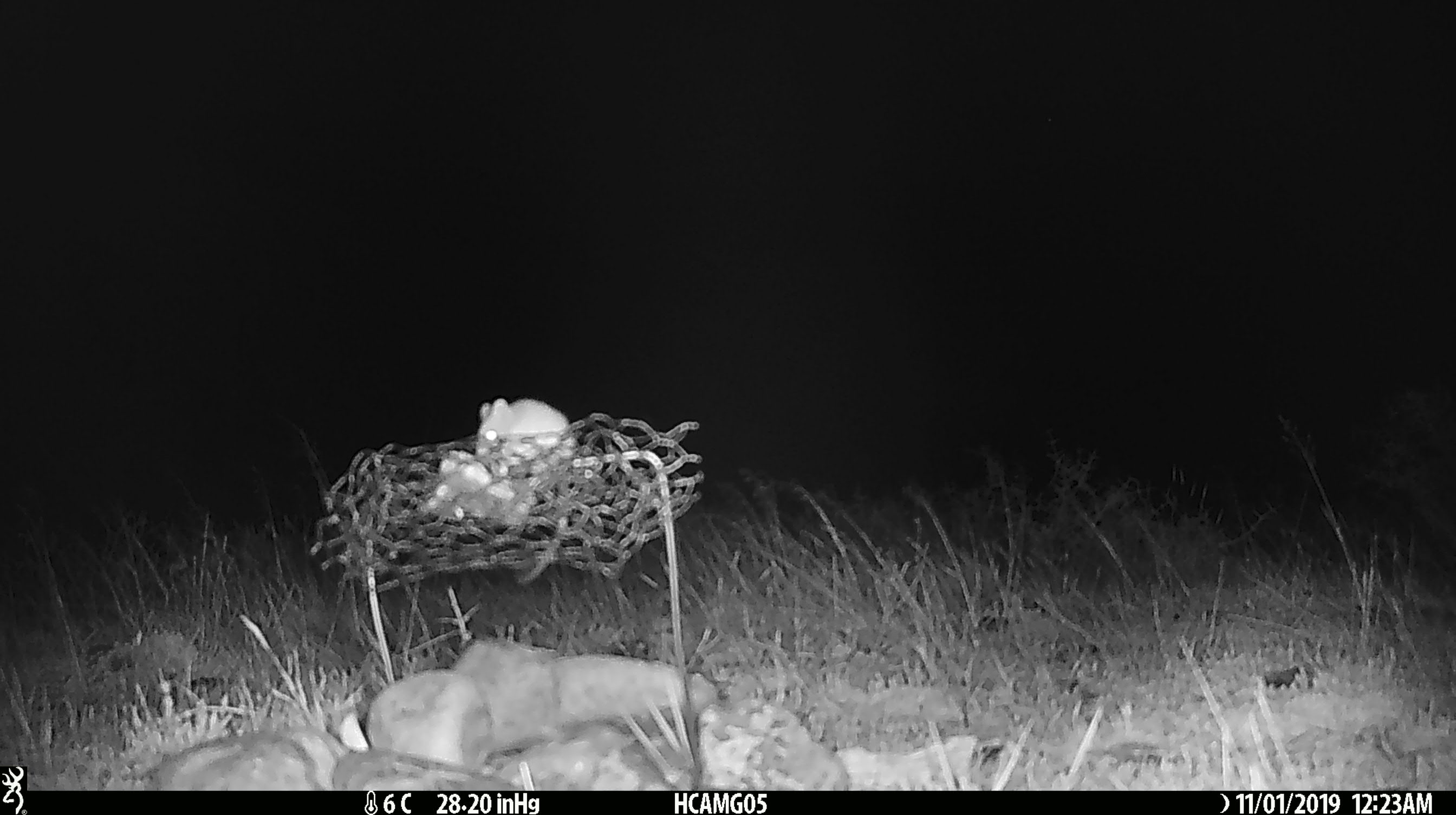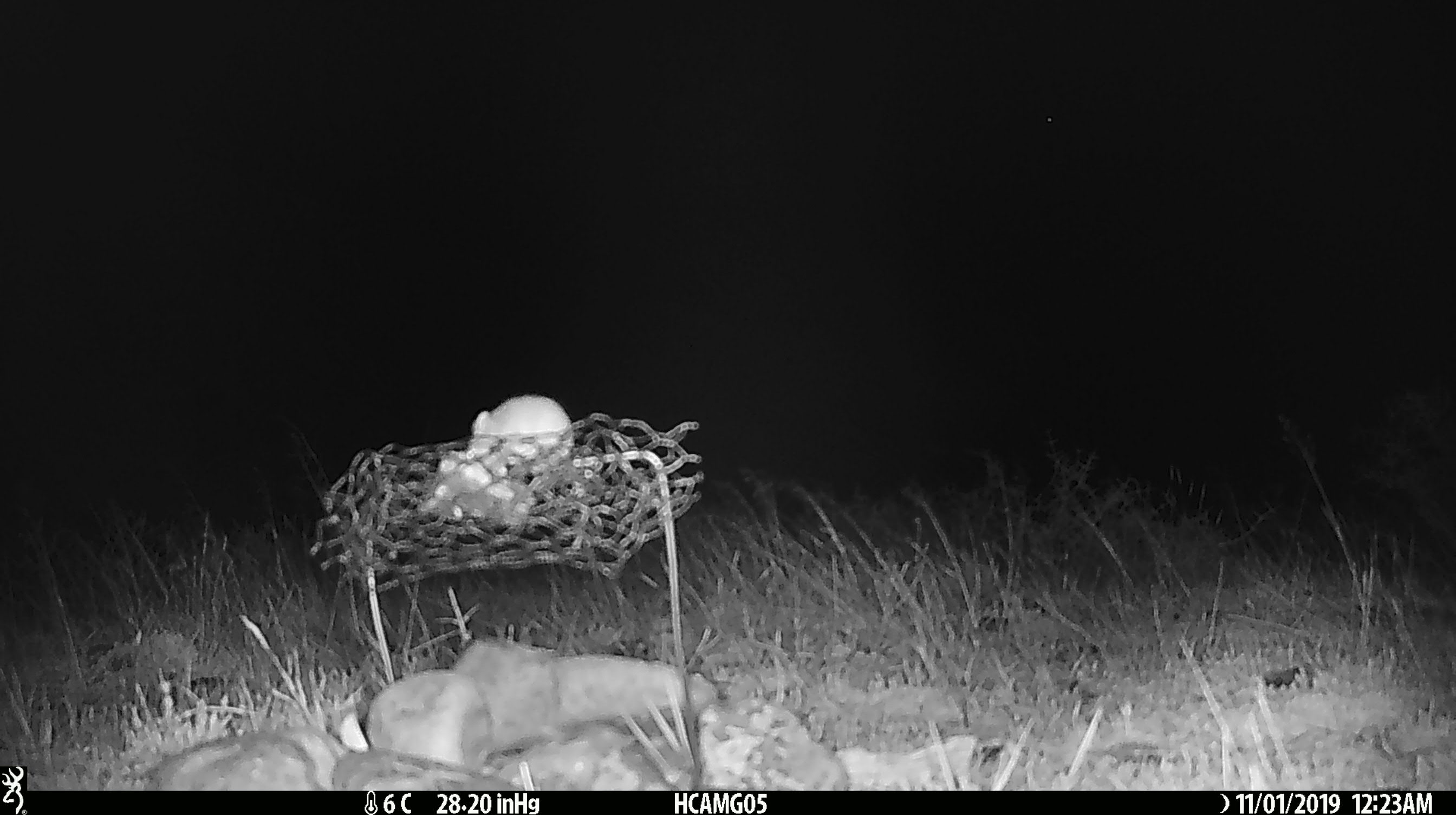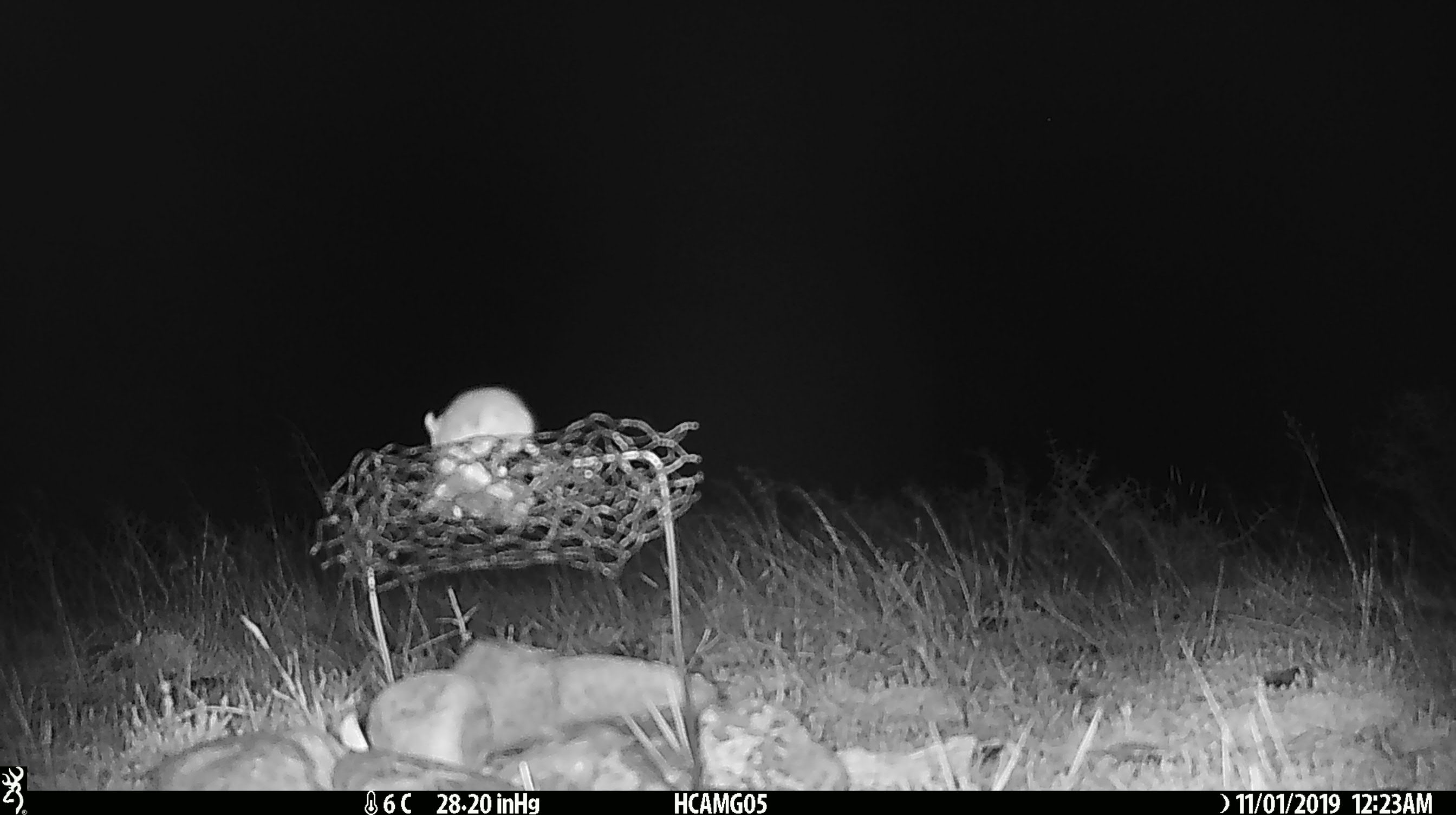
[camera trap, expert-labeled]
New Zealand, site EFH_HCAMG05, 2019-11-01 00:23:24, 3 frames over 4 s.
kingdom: Animalia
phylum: Chordata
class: Mammalia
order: Rodentia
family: Muridae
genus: Mus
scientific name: Mus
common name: mouse